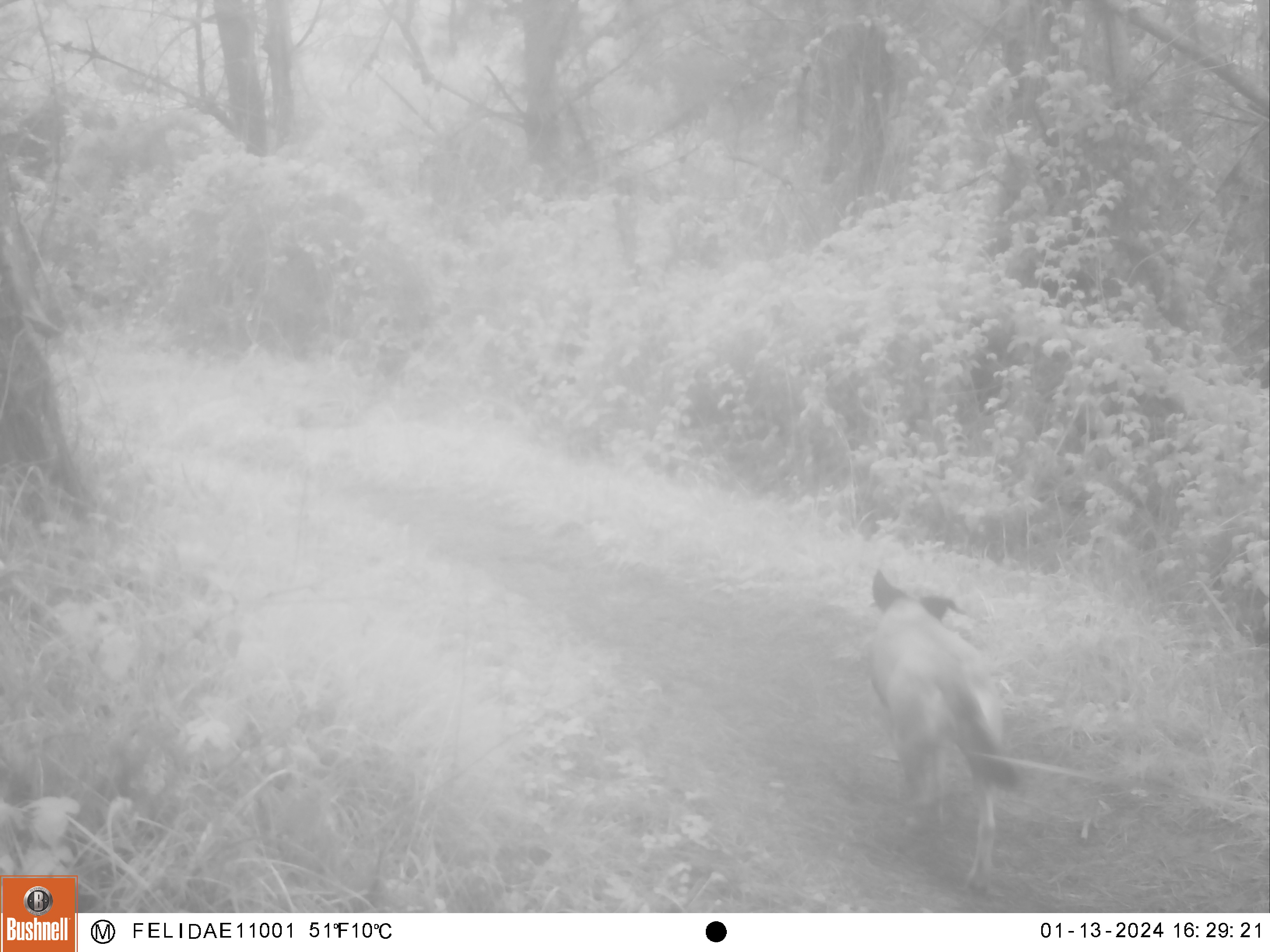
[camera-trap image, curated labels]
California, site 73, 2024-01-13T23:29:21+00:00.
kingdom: Animalia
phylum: Chordata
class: Mammalia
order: Carnivora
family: Canidae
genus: Canis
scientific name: Canis latrans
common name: coyote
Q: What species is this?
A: Coyote (Canis latrans).